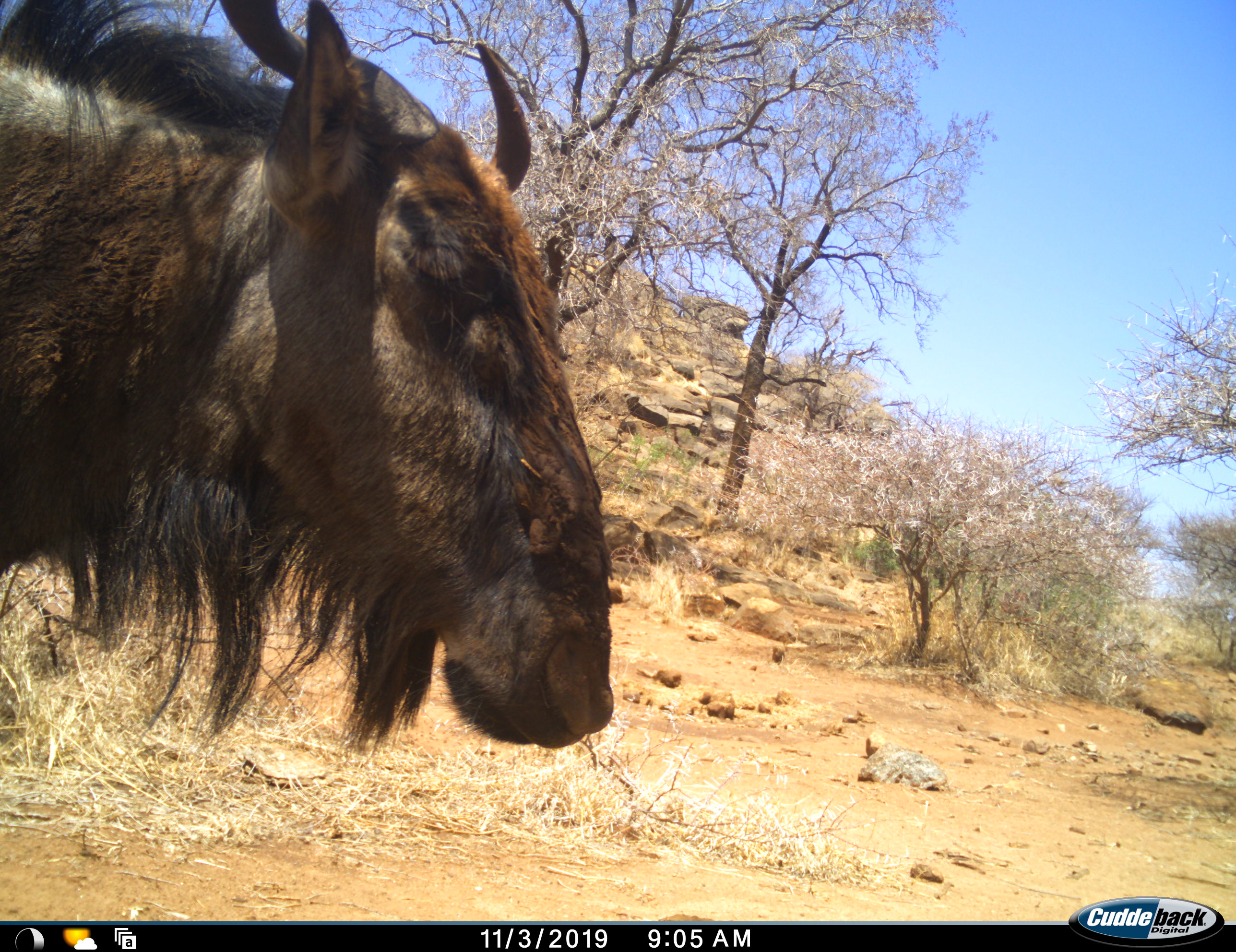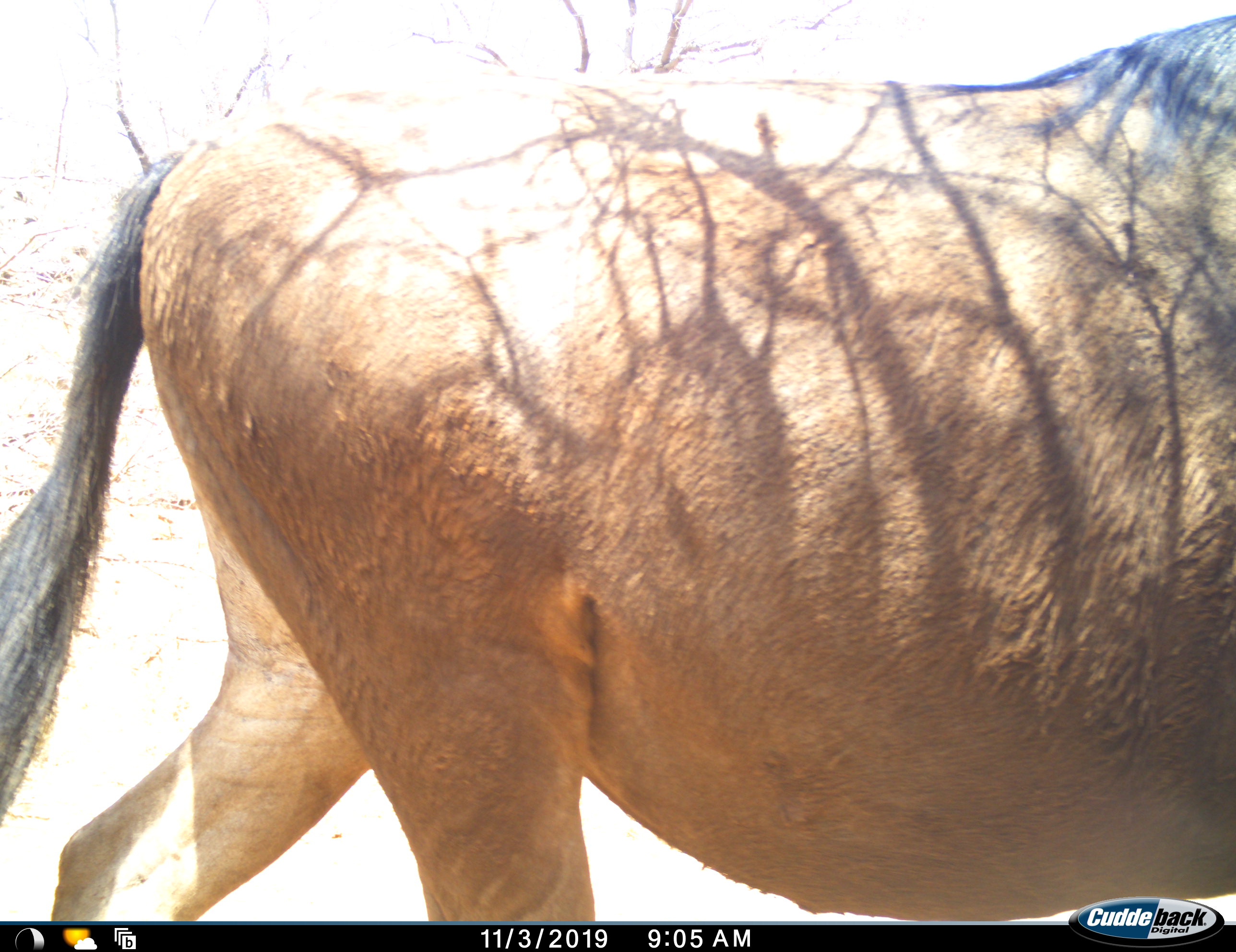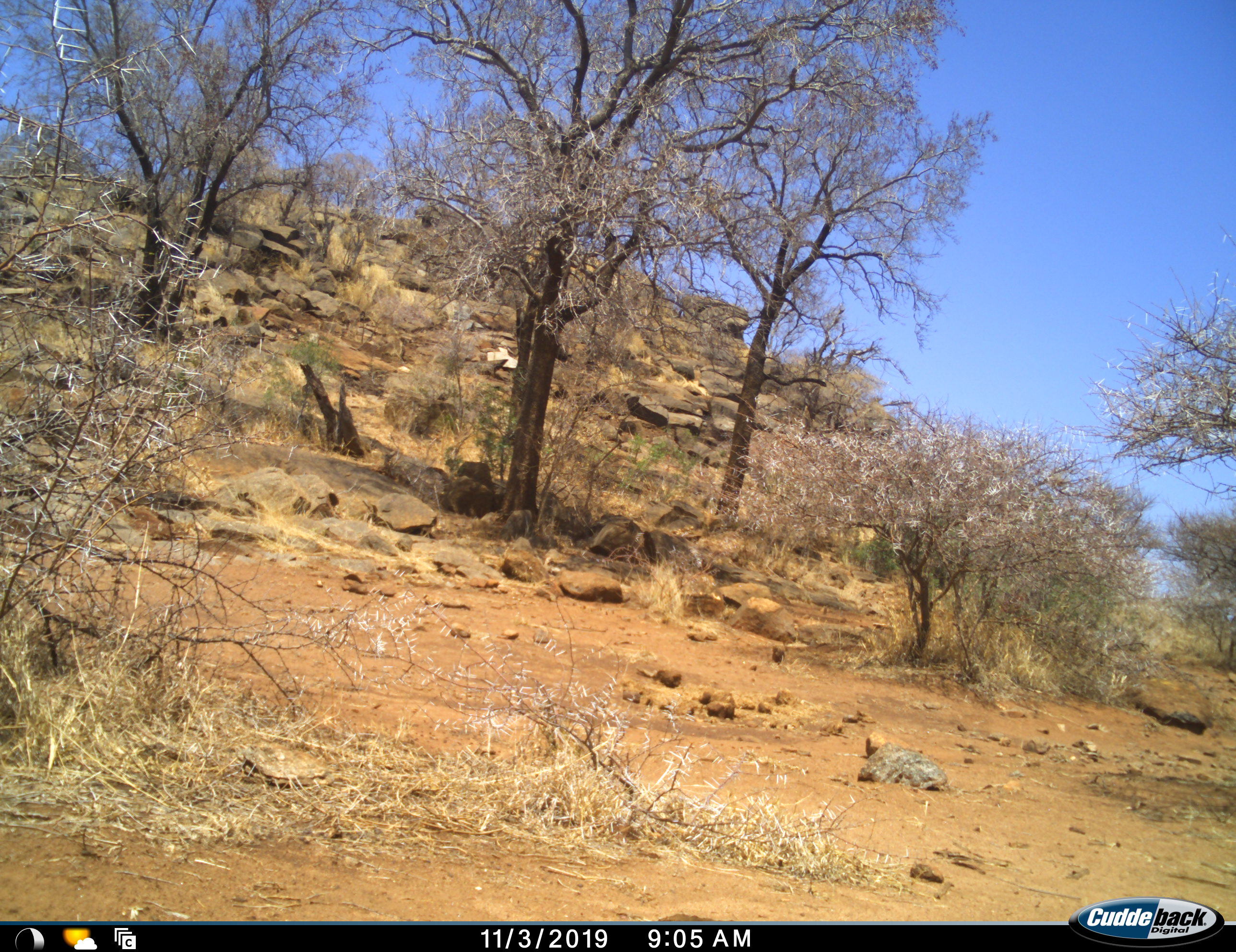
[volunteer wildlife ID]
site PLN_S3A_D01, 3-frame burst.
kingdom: Animalia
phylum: Chordata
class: Mammalia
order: Artiodactyla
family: Bovidae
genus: Connochaetes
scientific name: Connochaetes taurinus taurinus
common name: blue wildebeest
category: wildebeestblue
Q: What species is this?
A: Wildebeestblue (blue wildebeest) (Connochaetes taurinus taurinus).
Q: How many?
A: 1.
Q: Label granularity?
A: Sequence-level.